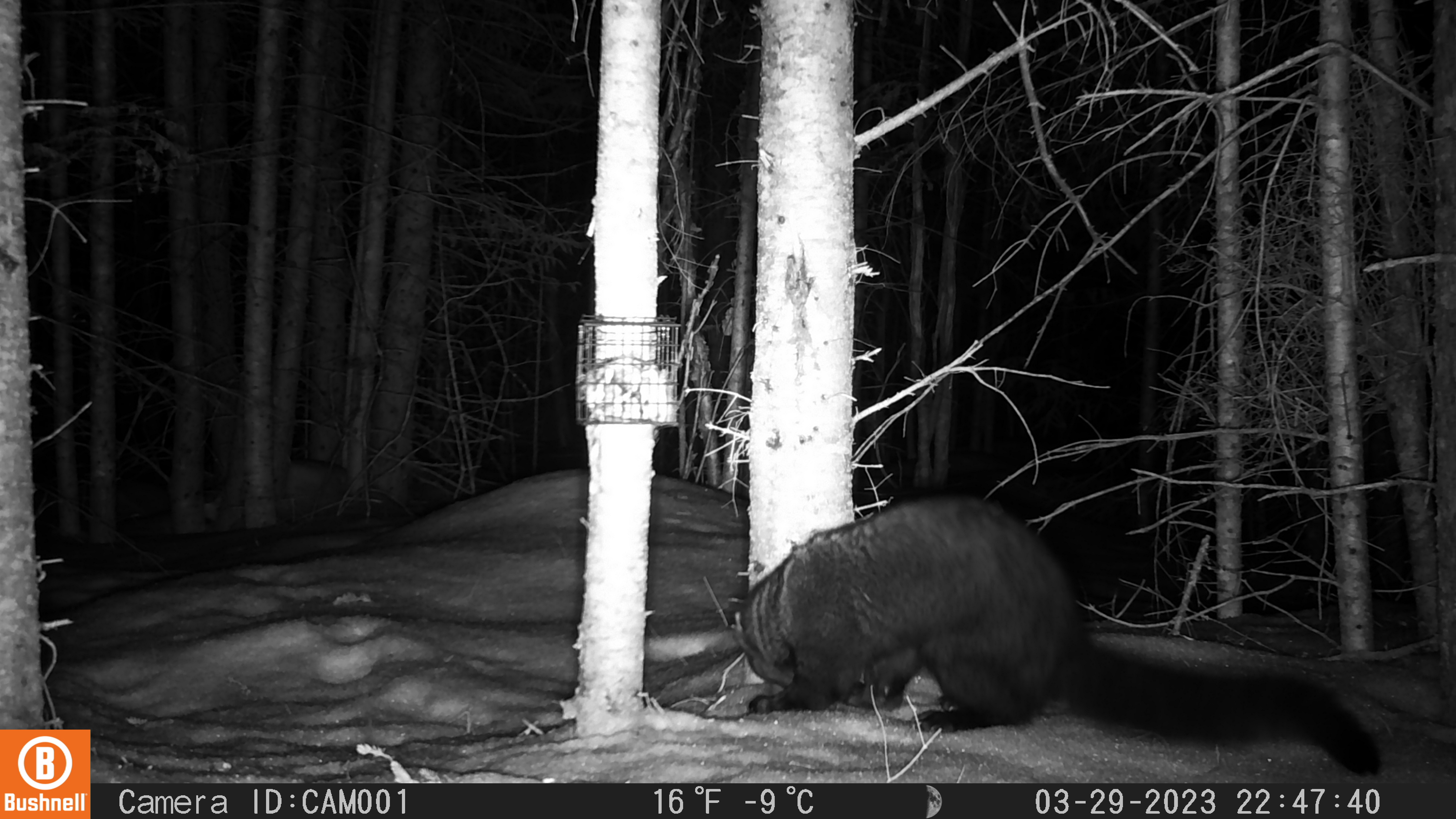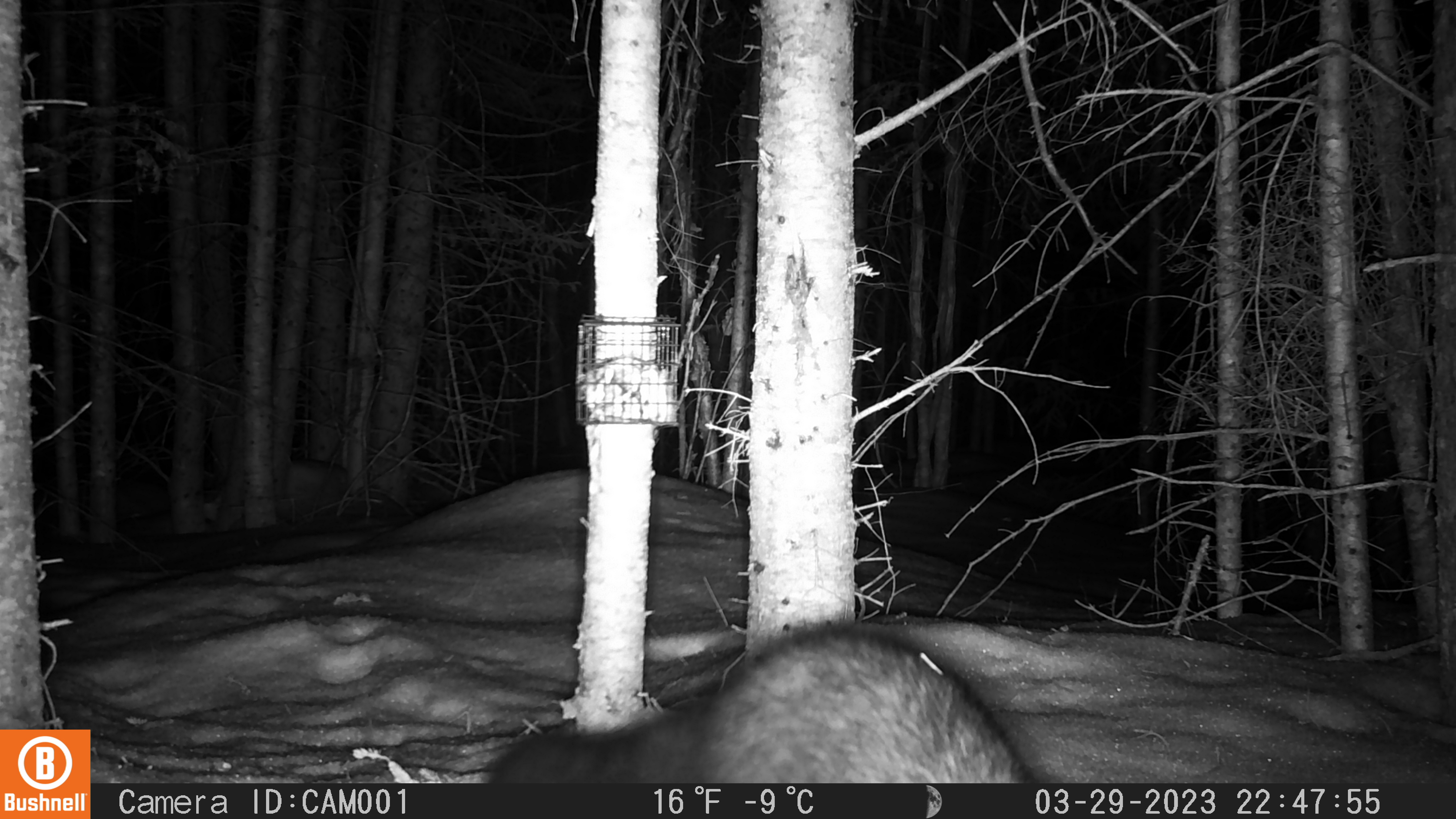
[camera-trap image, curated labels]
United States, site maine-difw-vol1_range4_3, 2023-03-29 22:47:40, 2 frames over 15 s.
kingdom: Animalia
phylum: Chordata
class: Mammalia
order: Carnivora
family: Mustelidae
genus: Pekania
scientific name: Pekania pennanti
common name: fisher